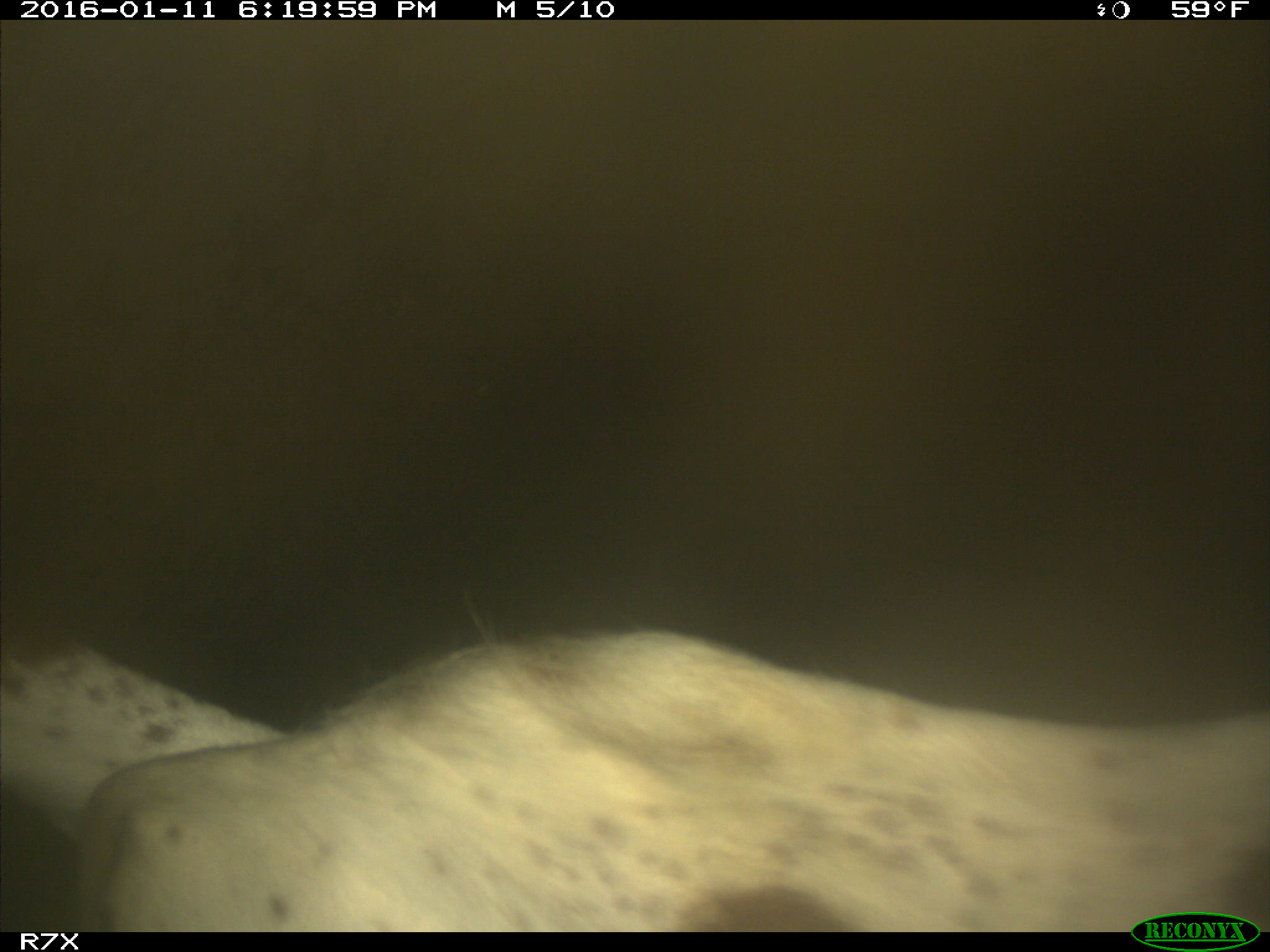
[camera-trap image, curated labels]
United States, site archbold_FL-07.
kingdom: Animalia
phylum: Chordata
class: Mammalia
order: Artiodactyla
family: Bovidae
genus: Bos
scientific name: Bos taurus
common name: domestic cow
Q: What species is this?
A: Bos taurus (domestic cow).